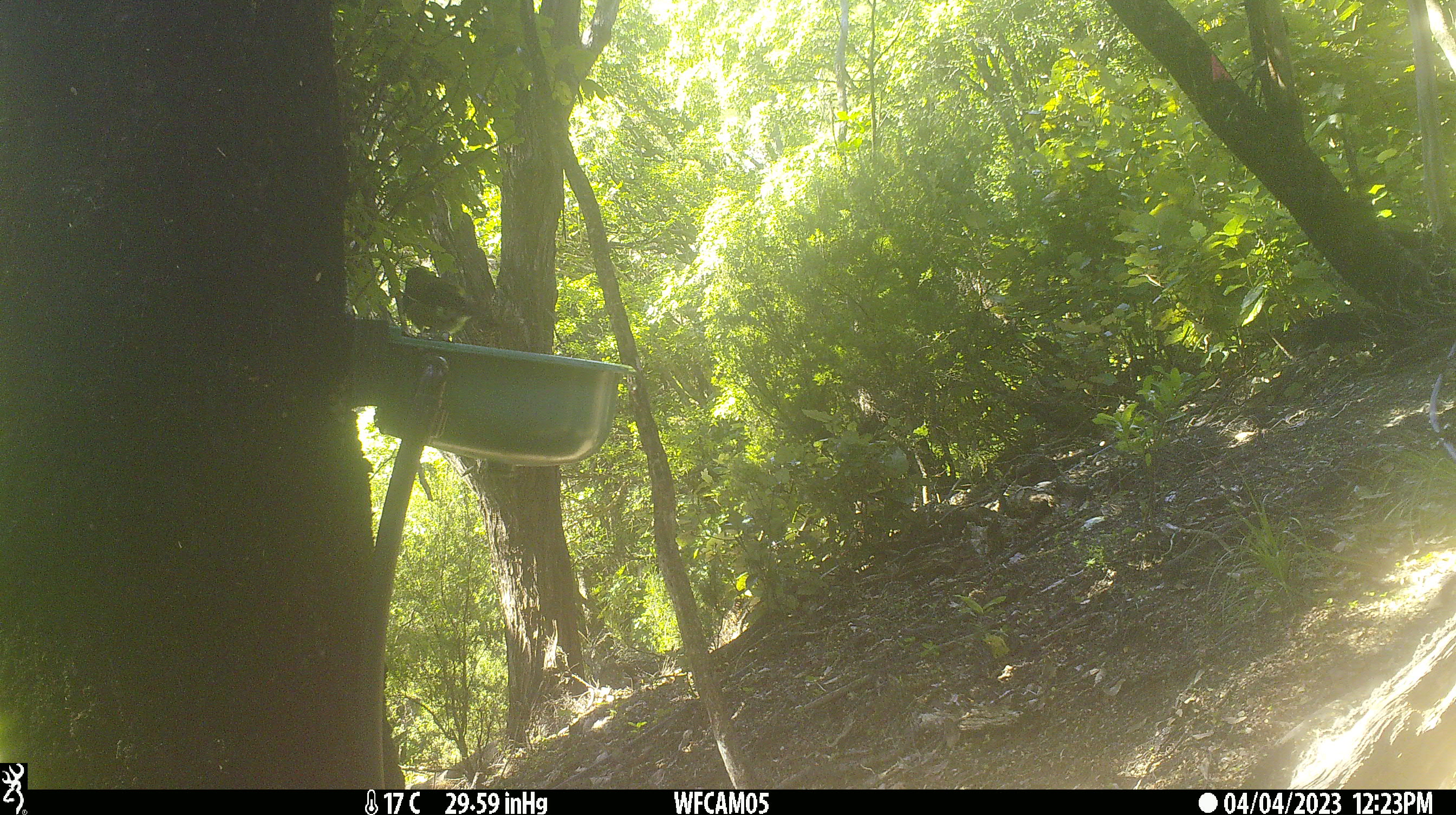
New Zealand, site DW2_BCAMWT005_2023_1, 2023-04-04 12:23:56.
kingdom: Animalia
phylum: Chordata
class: Aves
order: Passeriformes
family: Meliphagidae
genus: Anthornis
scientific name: Anthornis melanura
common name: new zealand bellbird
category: bellbird